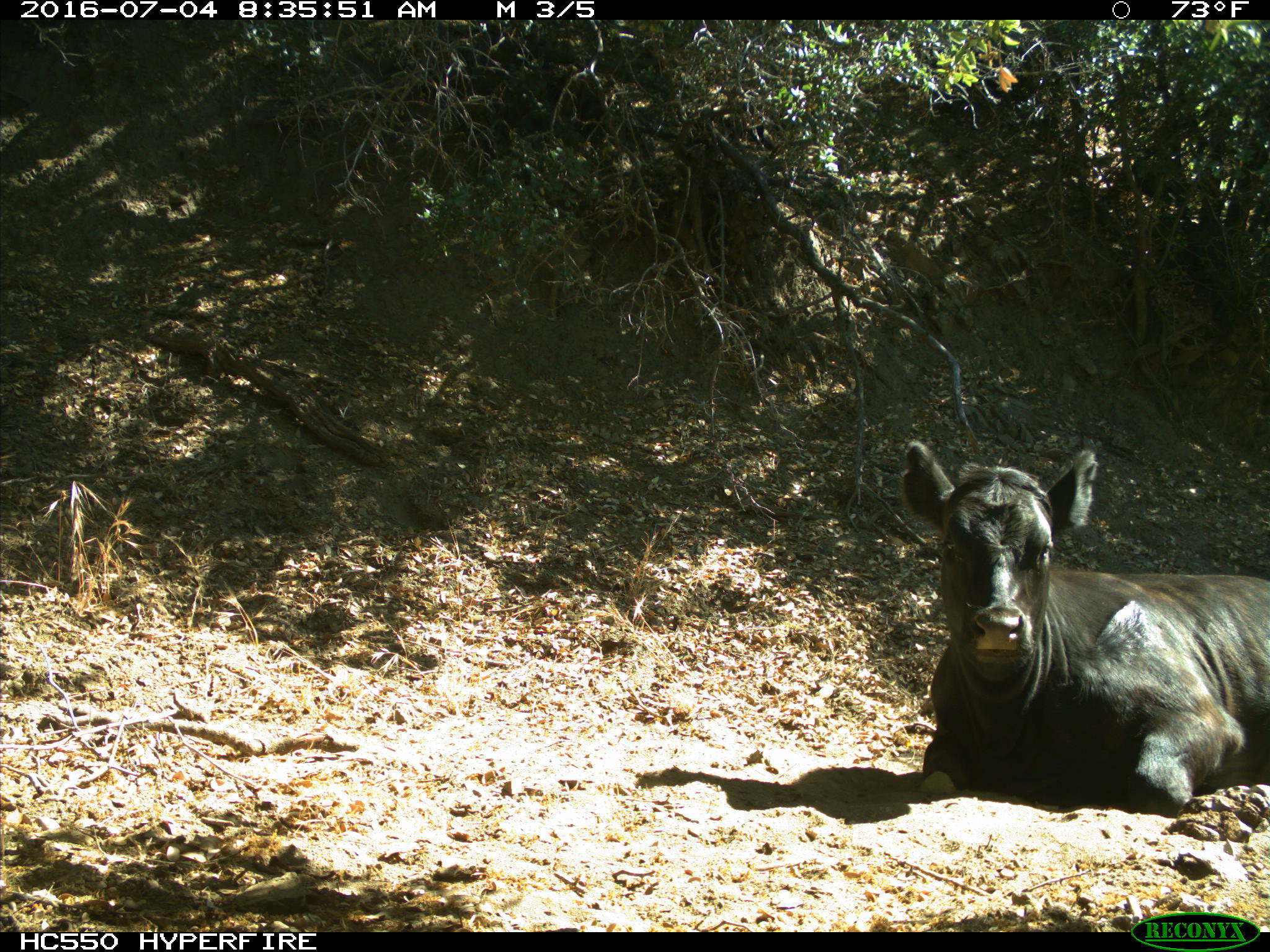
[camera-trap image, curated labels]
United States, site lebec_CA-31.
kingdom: Animalia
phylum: Chordata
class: Mammalia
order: Artiodactyla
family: Bovidae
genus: Bos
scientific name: Bos taurus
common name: domestic cow